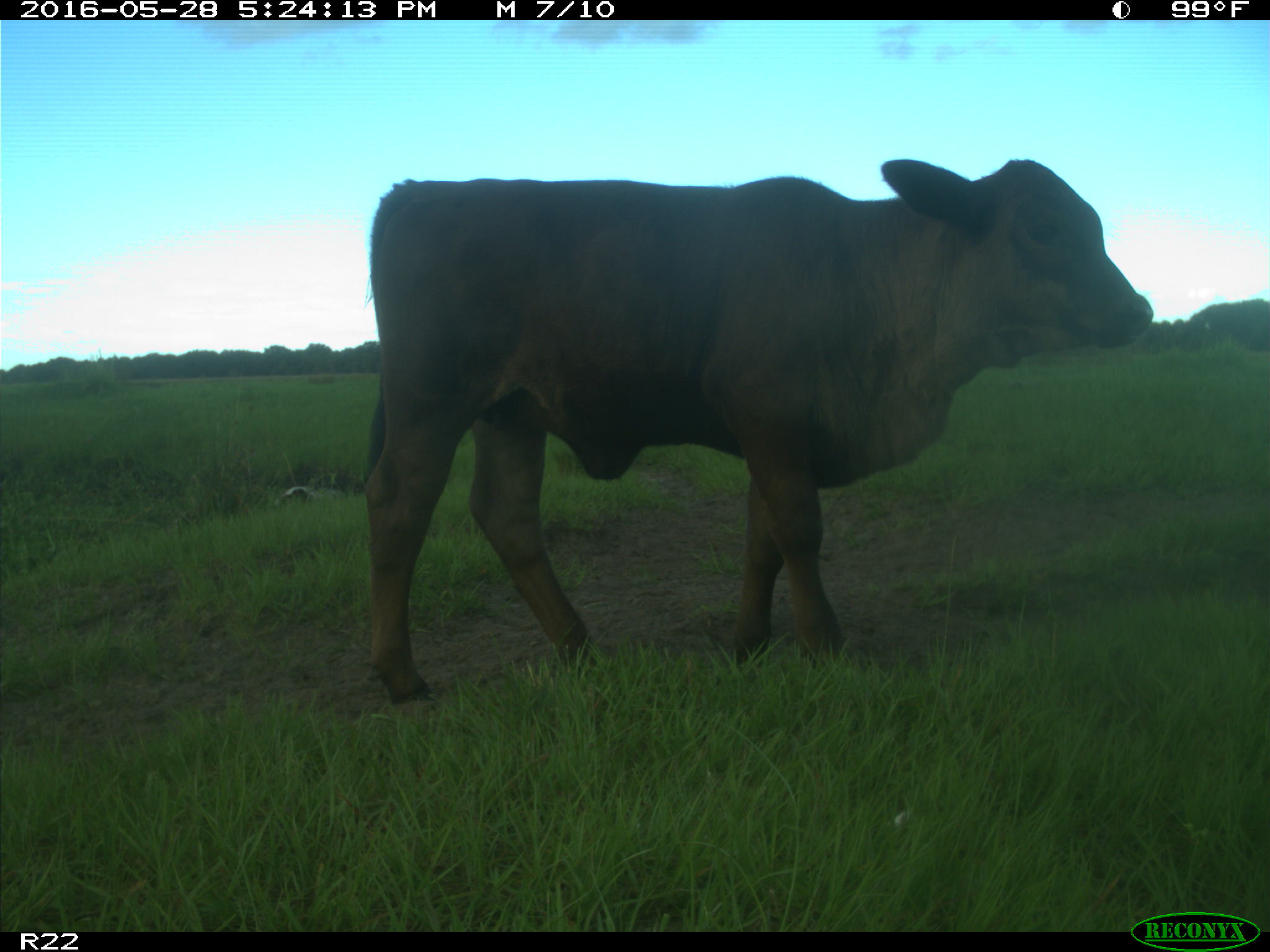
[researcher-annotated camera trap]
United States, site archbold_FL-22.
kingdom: Animalia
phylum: Chordata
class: Mammalia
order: Artiodactyla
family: Bovidae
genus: Bos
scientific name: Bos taurus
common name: domestic cow